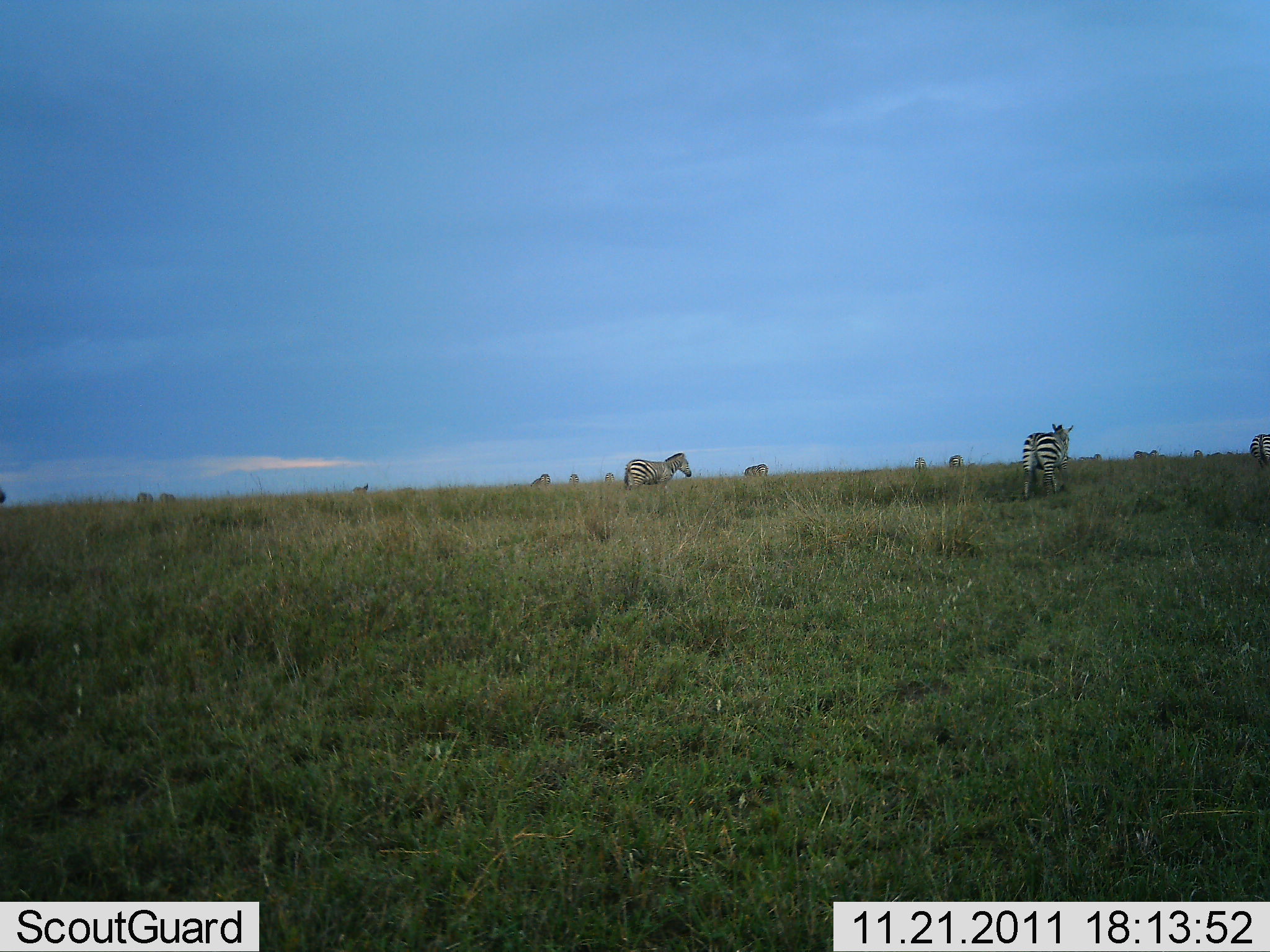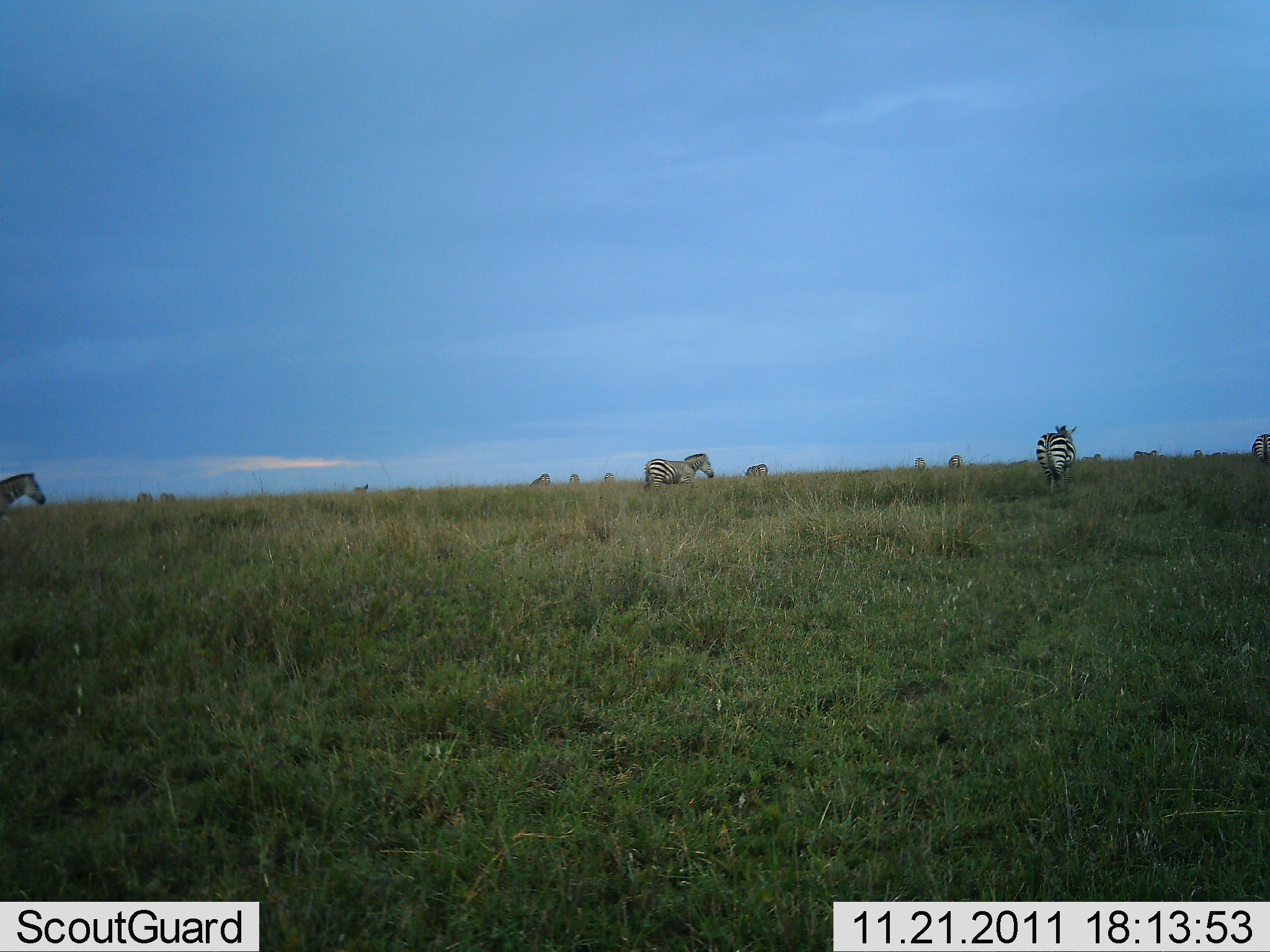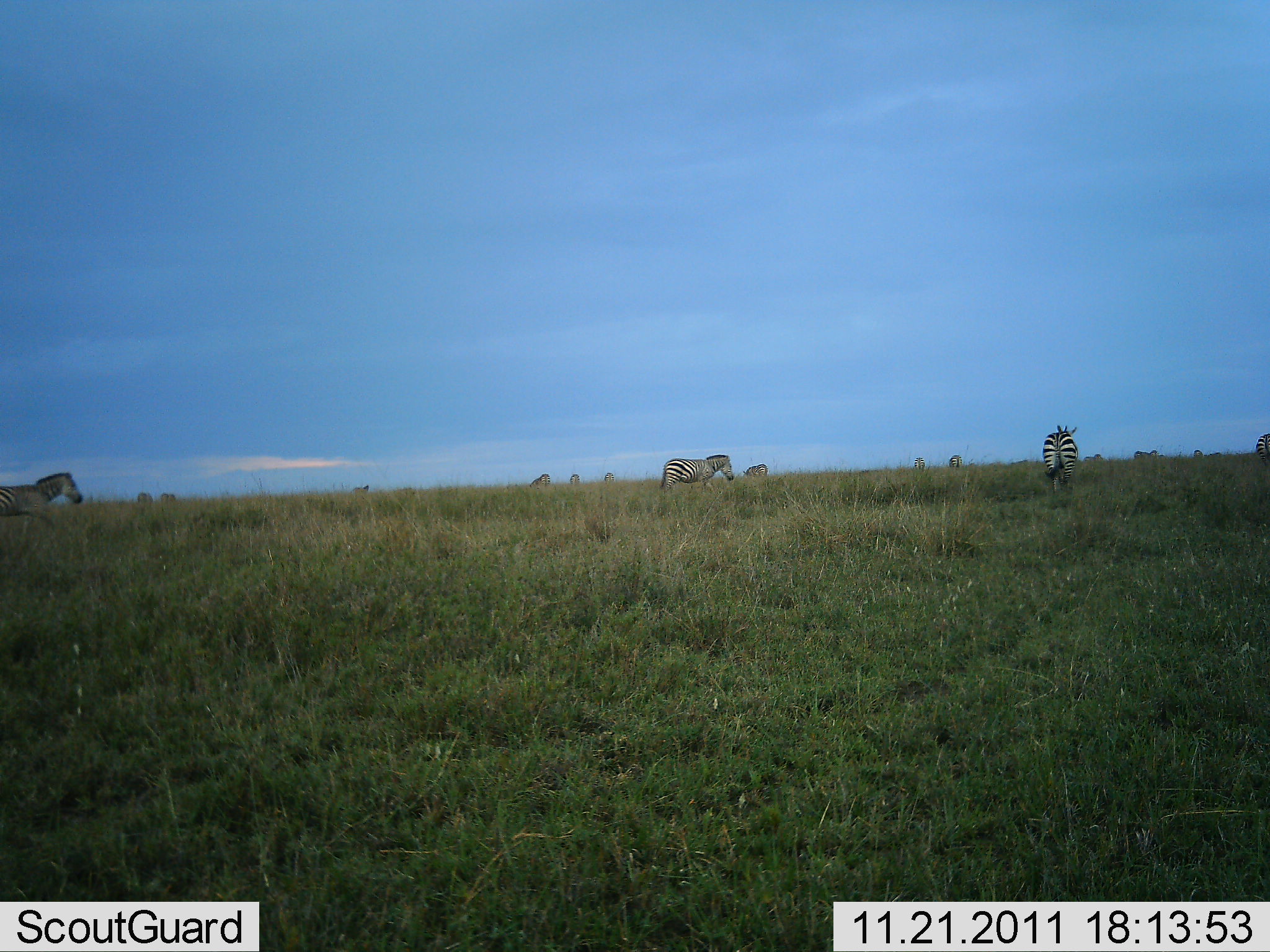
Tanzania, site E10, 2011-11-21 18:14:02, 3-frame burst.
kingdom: Animalia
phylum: Chordata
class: Mammalia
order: Perissodactyla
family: Equidae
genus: Equus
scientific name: Equus quagga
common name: plains zebra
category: zebra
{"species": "zebra (plains zebra) (Equus quagga)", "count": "11-50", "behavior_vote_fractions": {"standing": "38%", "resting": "8%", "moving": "85%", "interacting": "0%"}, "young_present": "0%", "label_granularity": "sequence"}